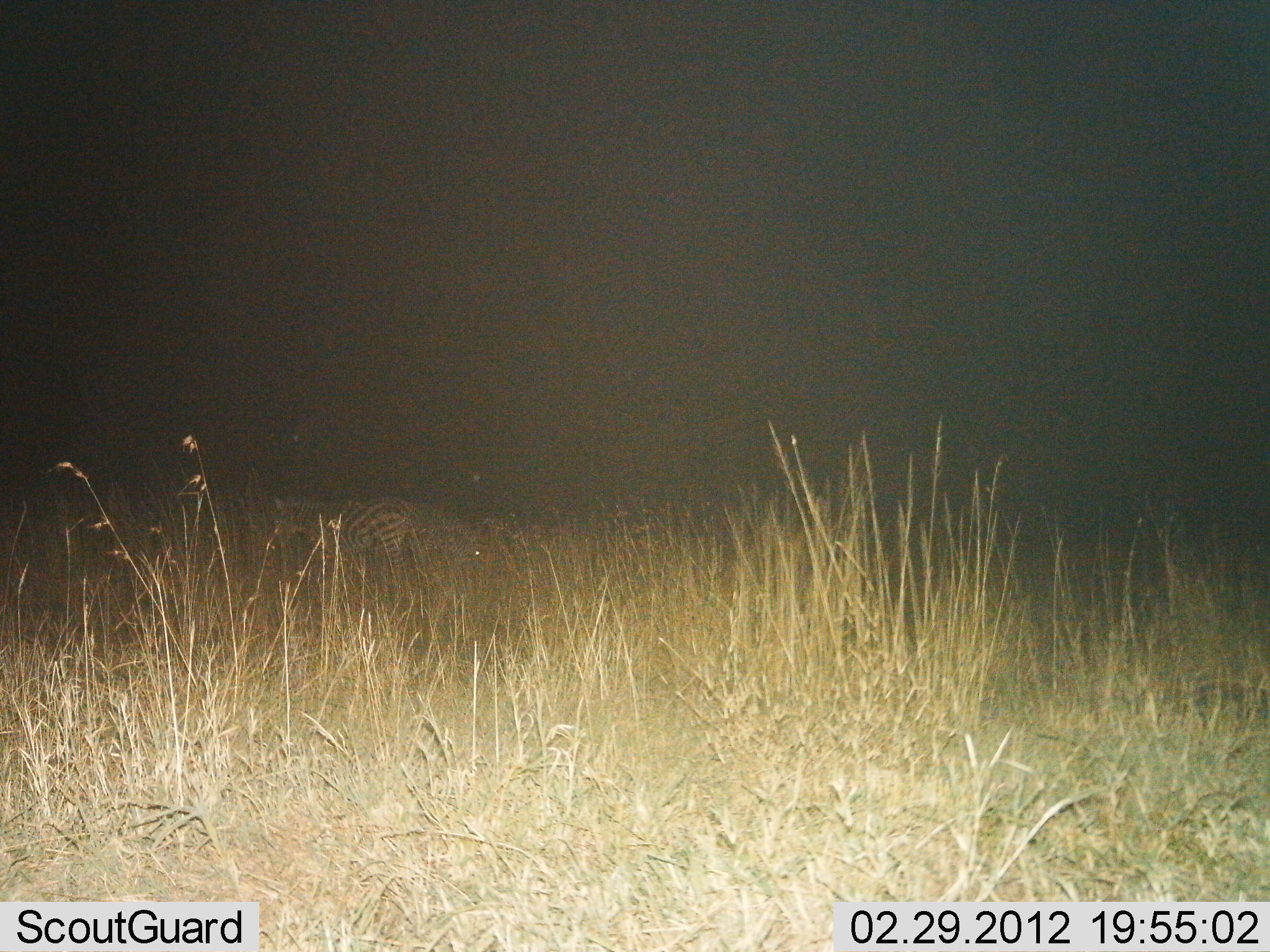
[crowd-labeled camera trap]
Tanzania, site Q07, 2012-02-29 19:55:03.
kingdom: Animalia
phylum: Chordata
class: Mammalia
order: Perissodactyla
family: Equidae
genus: Equus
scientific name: Equus quagga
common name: plains zebra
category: zebra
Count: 1.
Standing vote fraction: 59%.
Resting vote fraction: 9%.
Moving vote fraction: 27%.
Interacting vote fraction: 0%.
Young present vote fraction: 0%.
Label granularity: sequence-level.